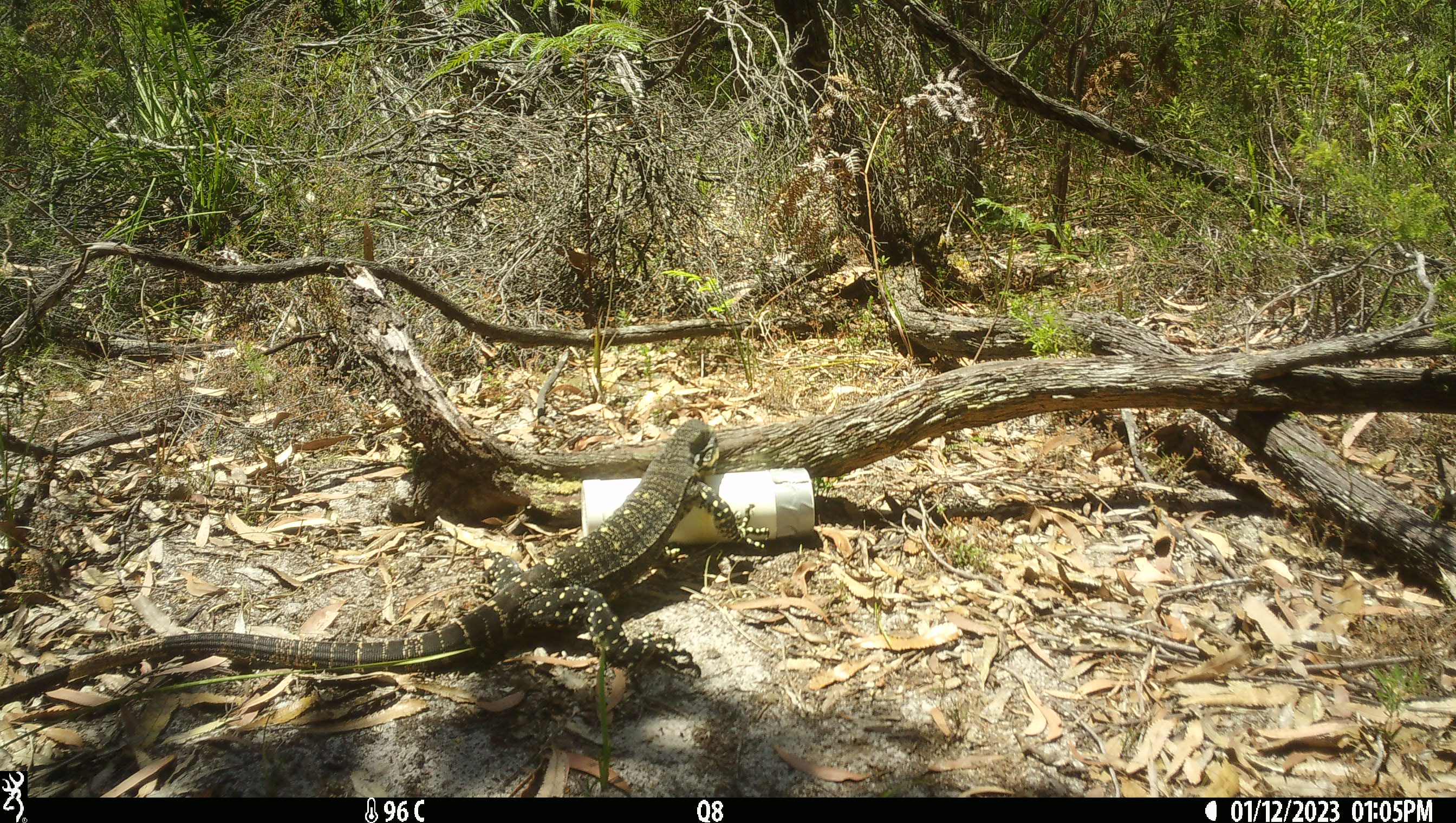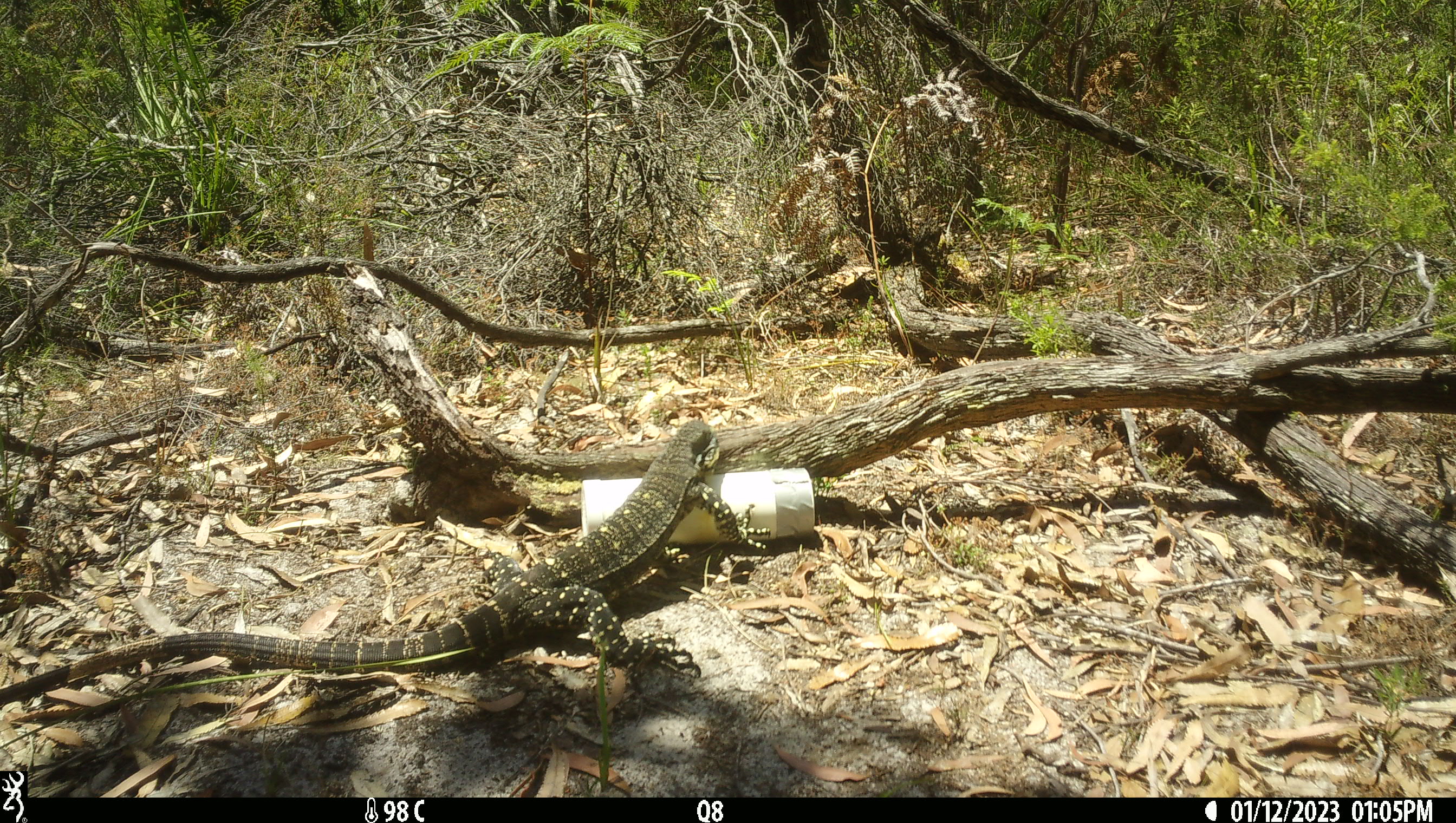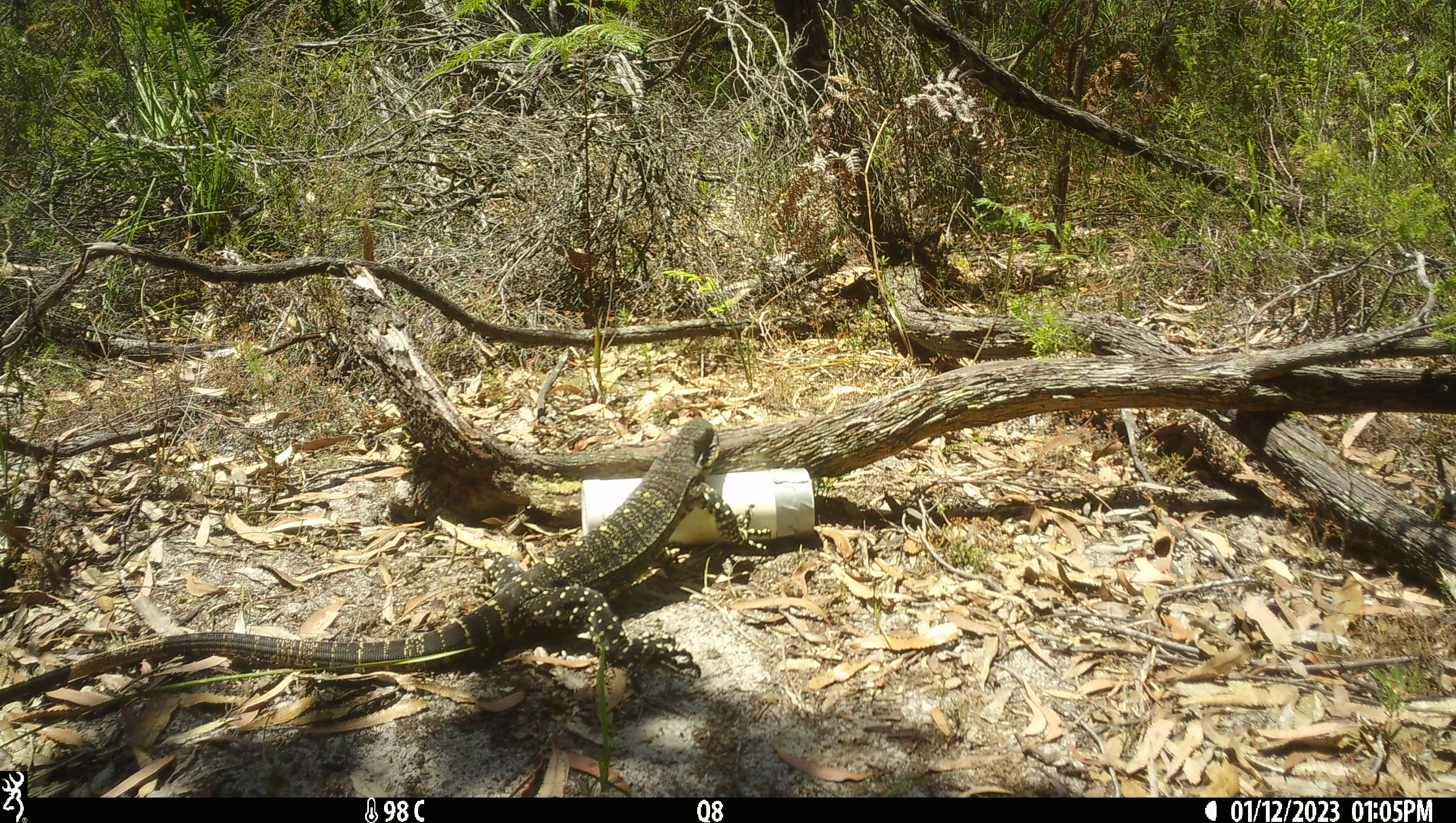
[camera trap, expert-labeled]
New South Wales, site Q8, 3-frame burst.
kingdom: Animalia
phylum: Chordata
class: Reptilia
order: Squamata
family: Varanidae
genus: Varanus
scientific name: Varanus varius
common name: lace monitor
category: goanna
Goanna (lace monitor) (Varanus varius).